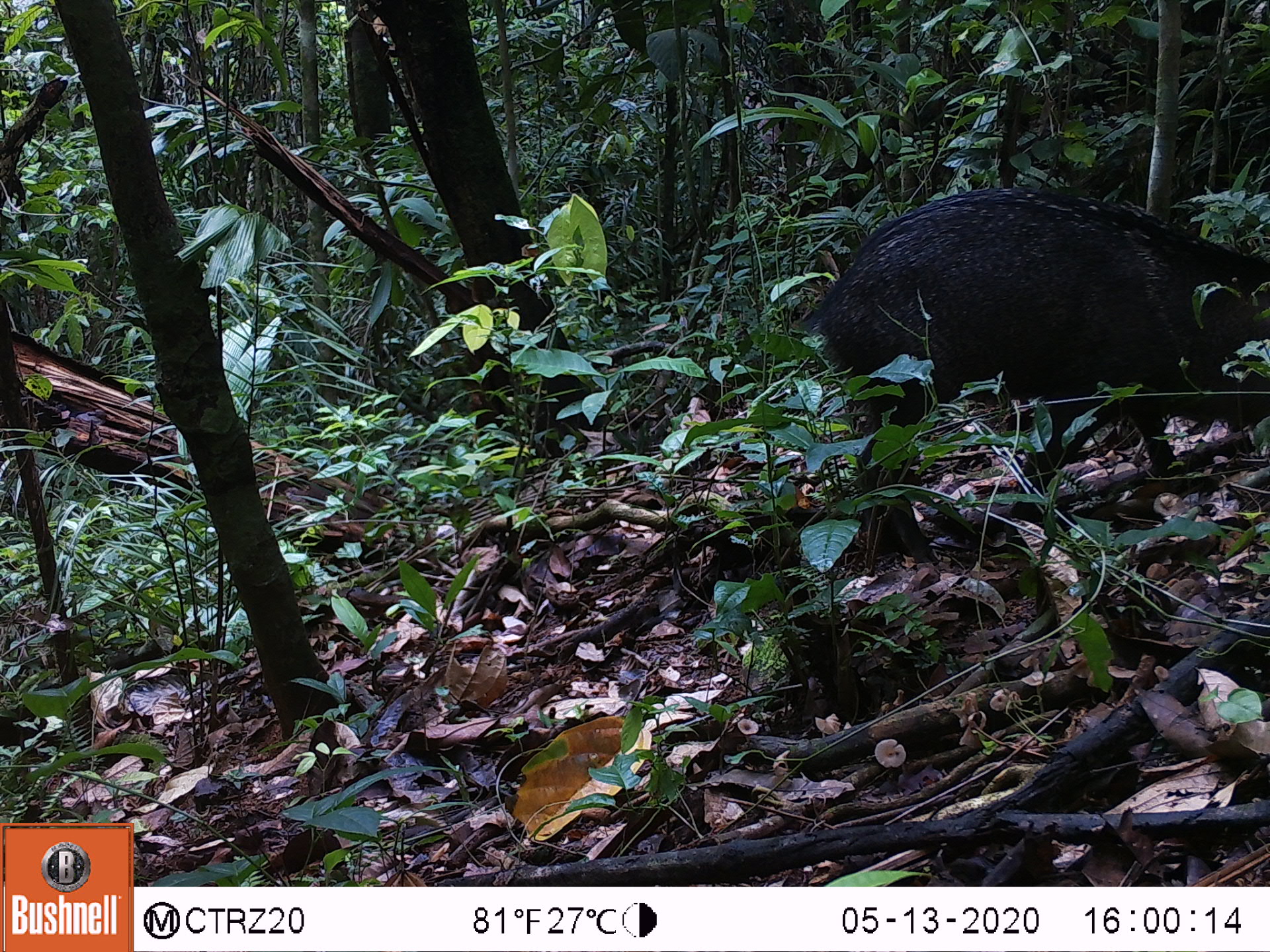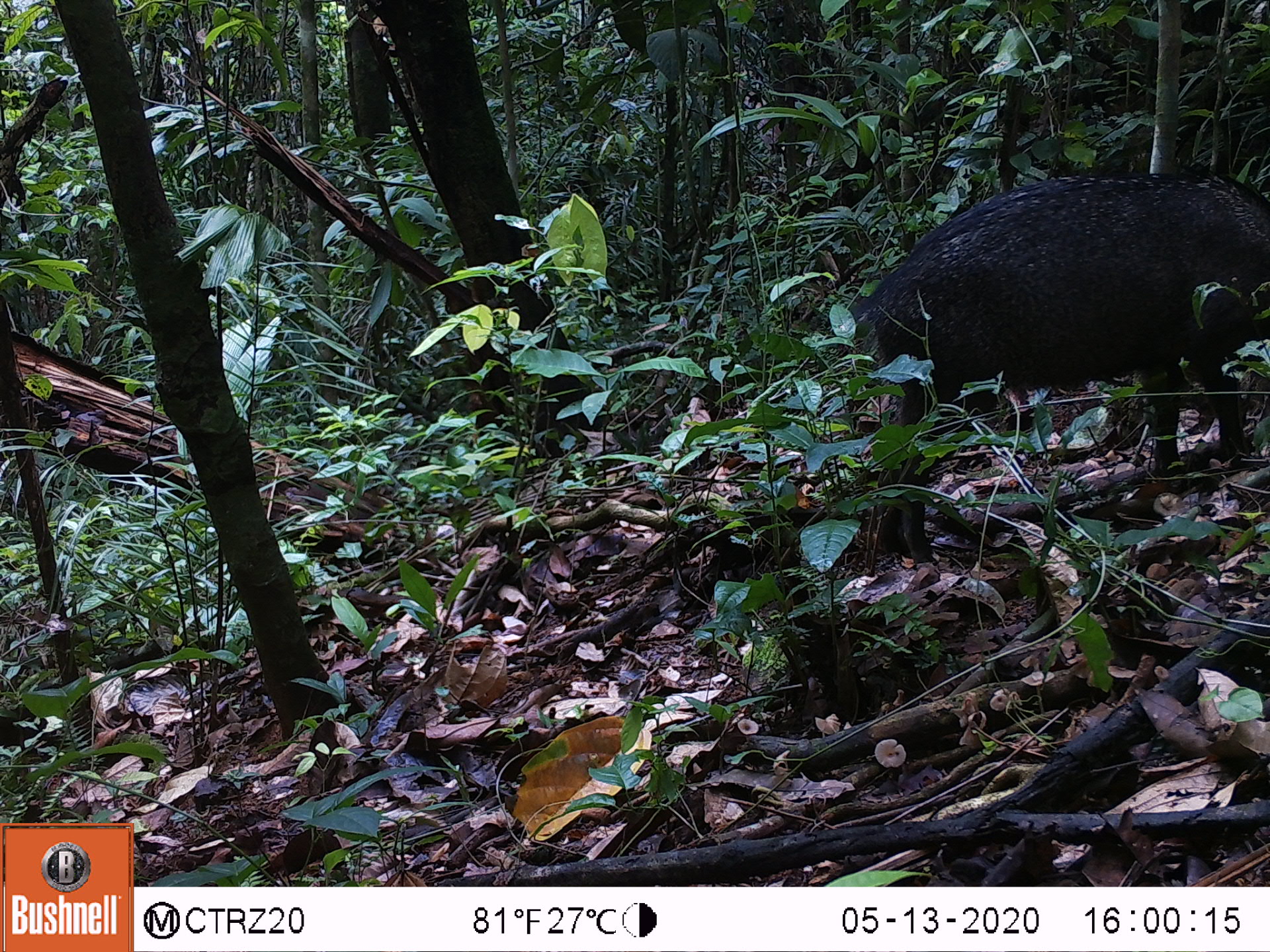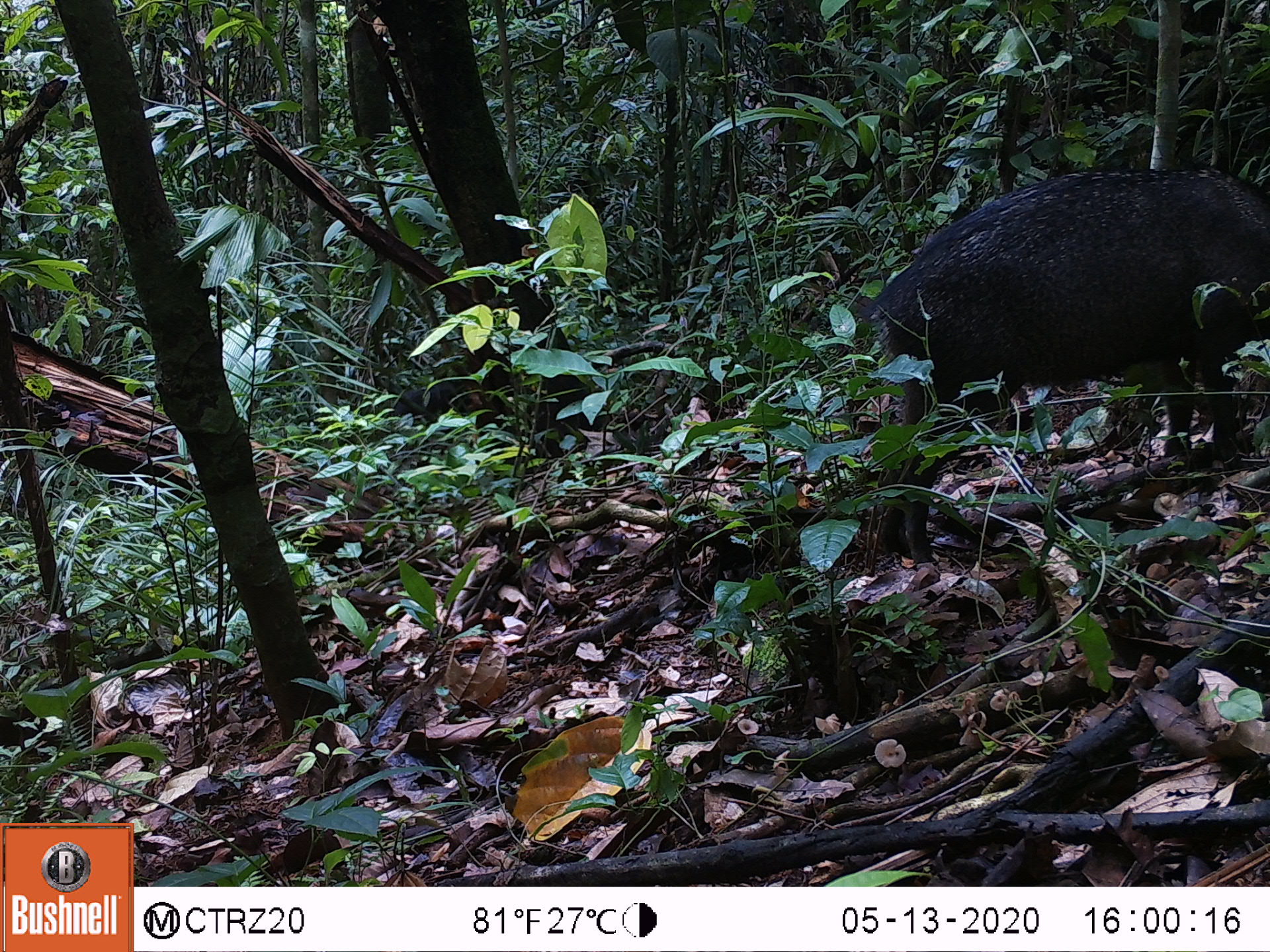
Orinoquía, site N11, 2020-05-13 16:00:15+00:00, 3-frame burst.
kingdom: Animalia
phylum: Chordata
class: Mammalia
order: Artiodactyla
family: Tayassuidae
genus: Pecari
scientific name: Pecari tajacu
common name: collared peccary